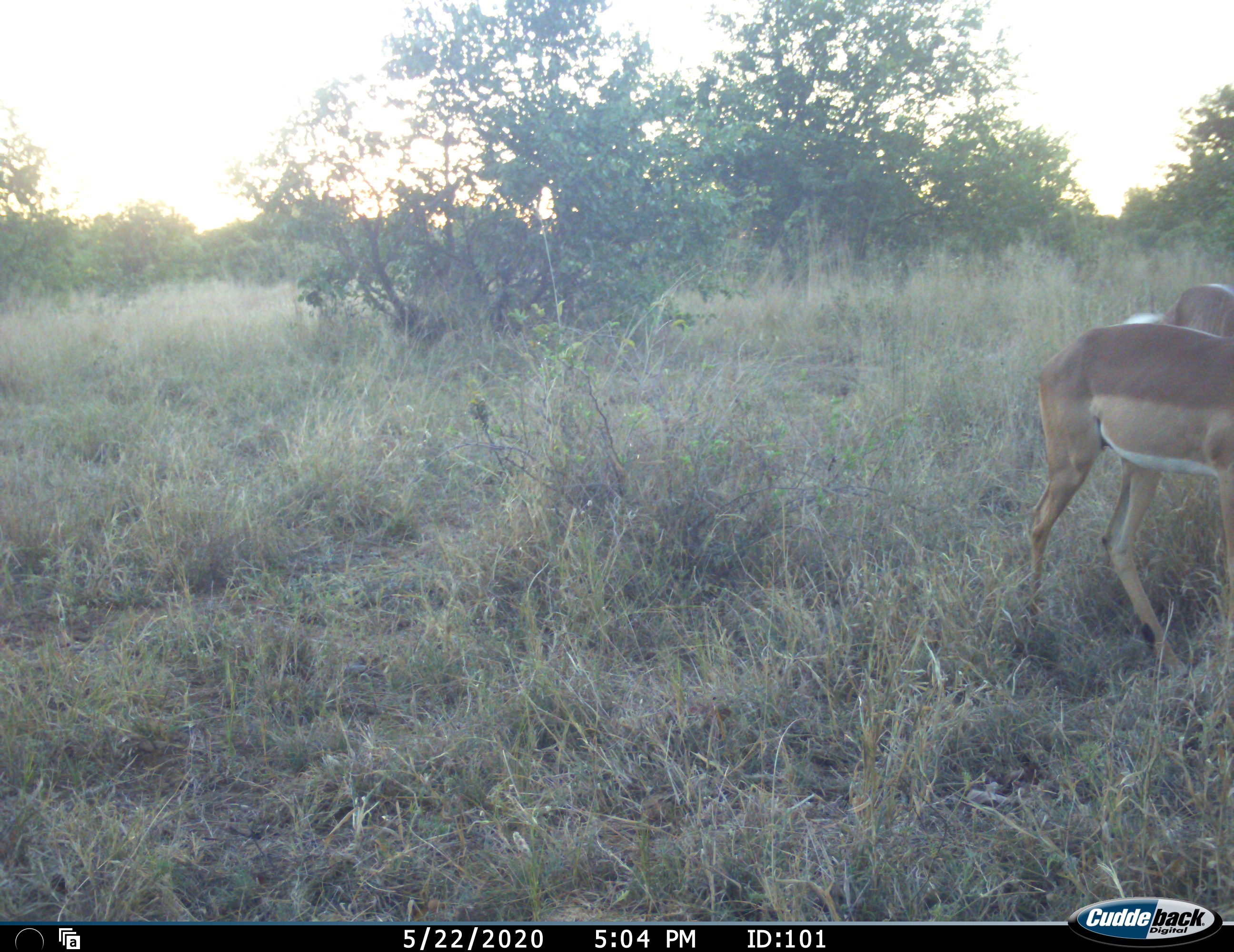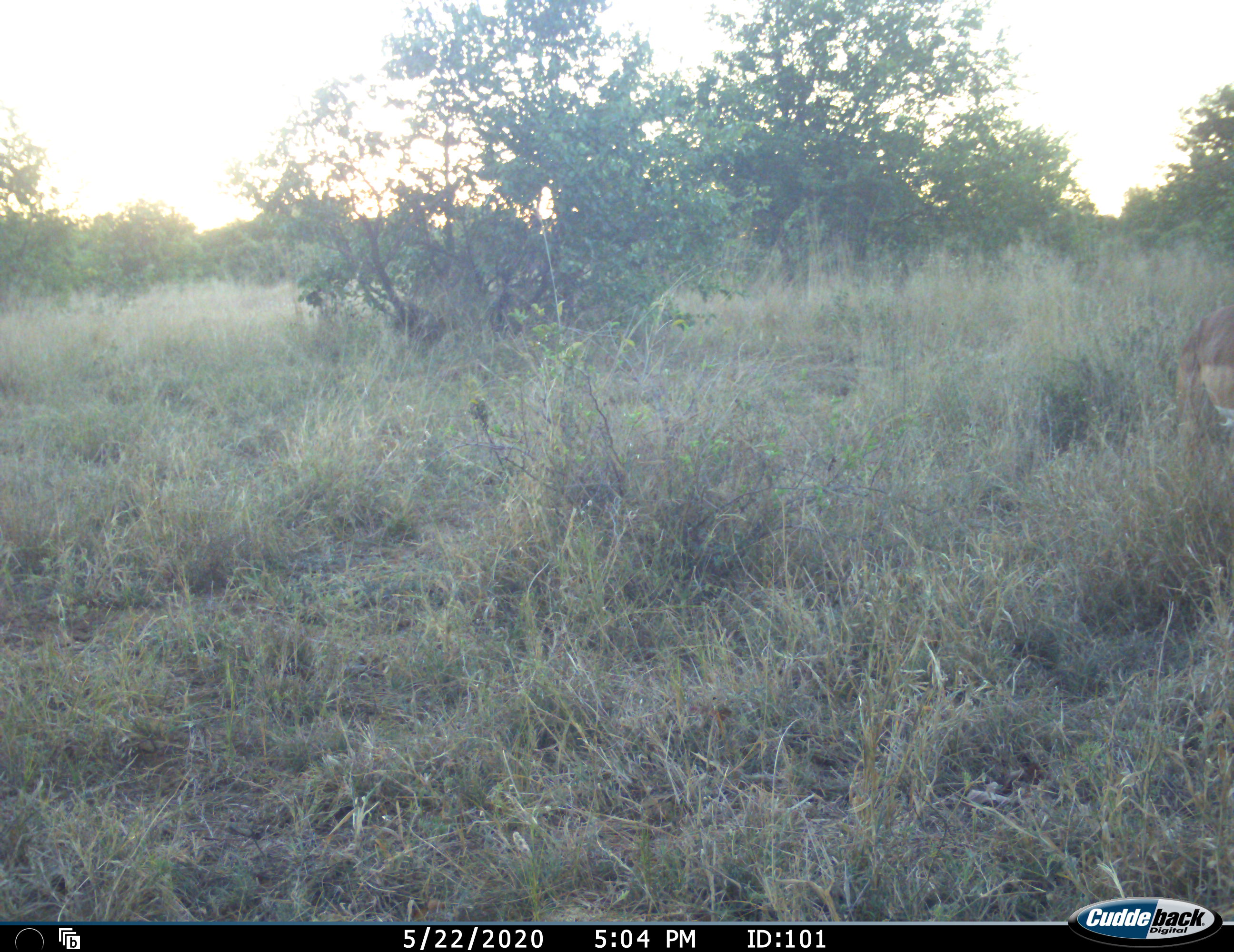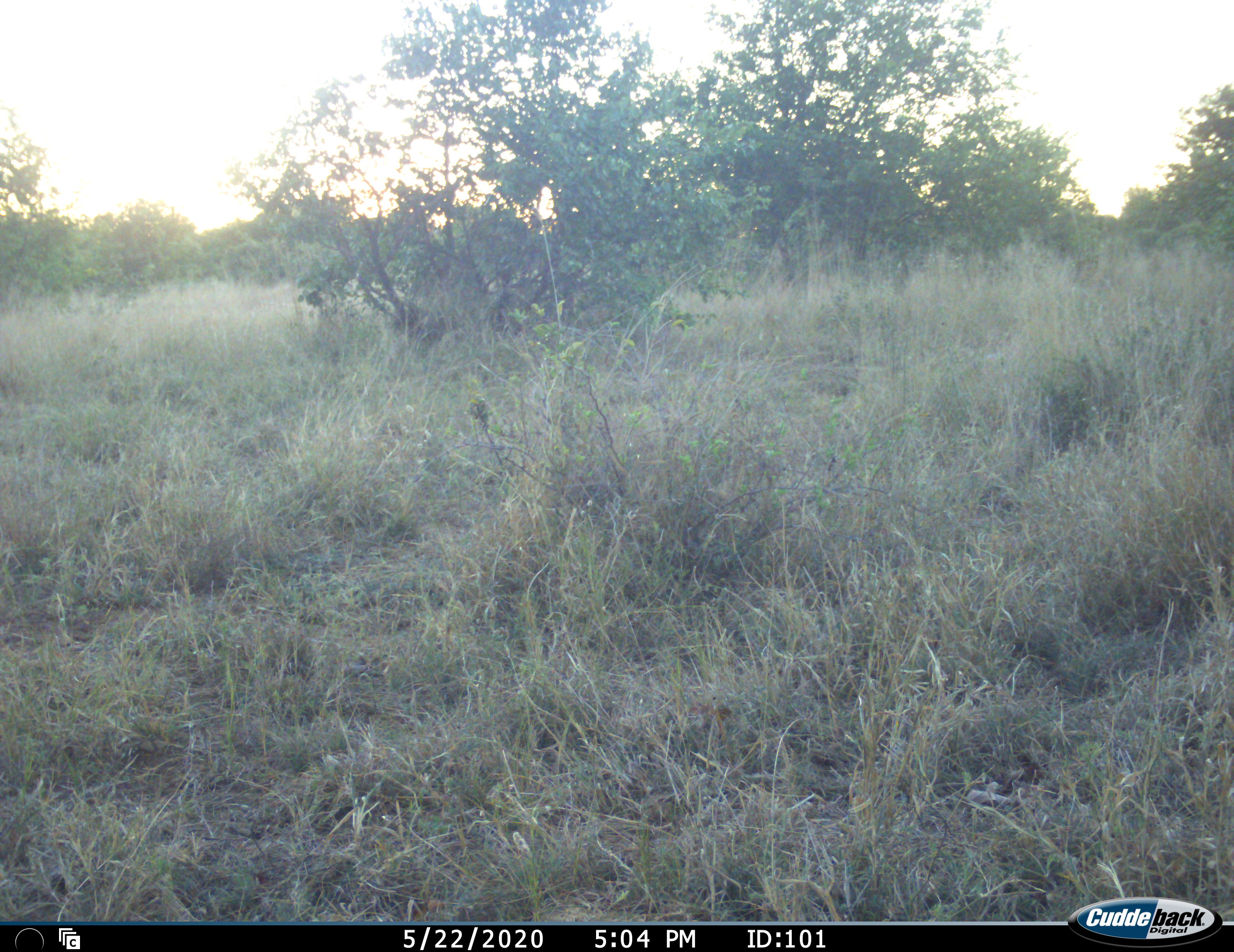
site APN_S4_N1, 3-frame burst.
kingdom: Animalia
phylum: Chordata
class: Mammalia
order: Artiodactyla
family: Bovidae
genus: Aepyceros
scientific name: Aepyceros melampus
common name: impala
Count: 2.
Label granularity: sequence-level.